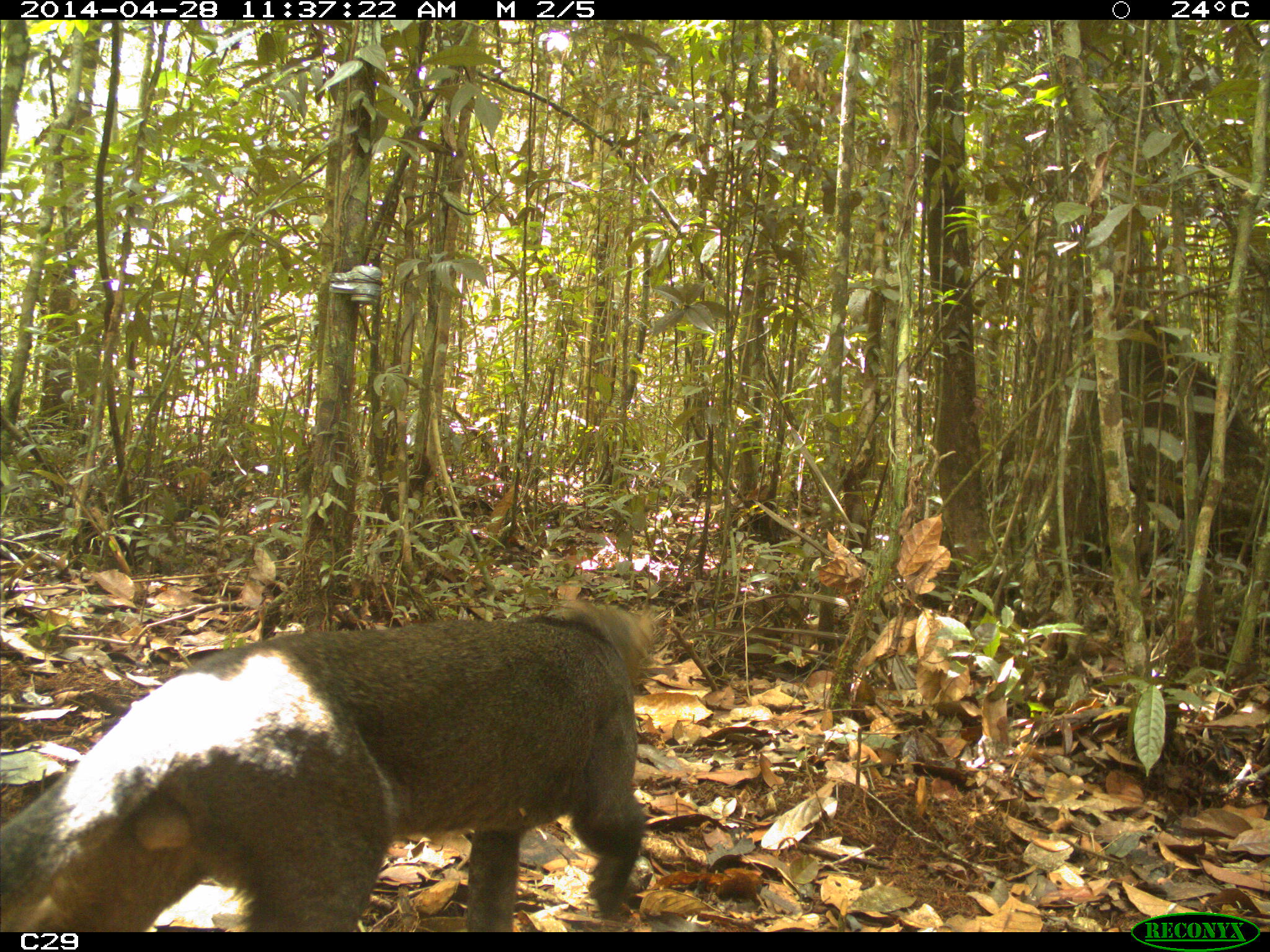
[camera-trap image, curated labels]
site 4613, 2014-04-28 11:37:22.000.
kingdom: Animalia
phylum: Chordata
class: Mammalia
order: Carnivora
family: Felidae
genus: Herpailurus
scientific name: Herpailurus yagouaroundi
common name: jaguarundi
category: puma yaguaroundi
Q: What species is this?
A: Puma yaguaroundi (jaguarundi) (Herpailurus yagouaroundi).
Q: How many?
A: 1.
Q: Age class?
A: Adult.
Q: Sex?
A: Male.